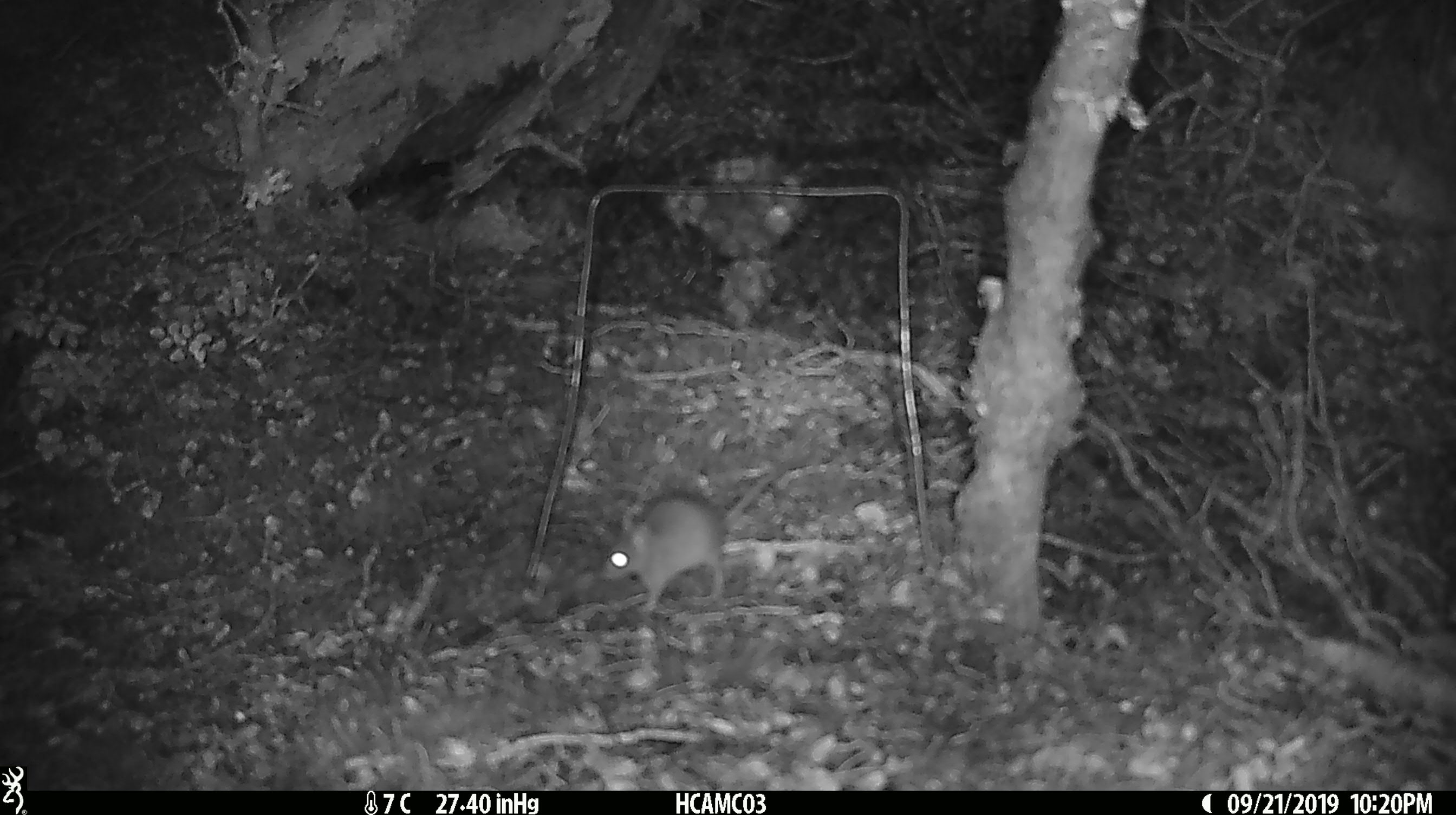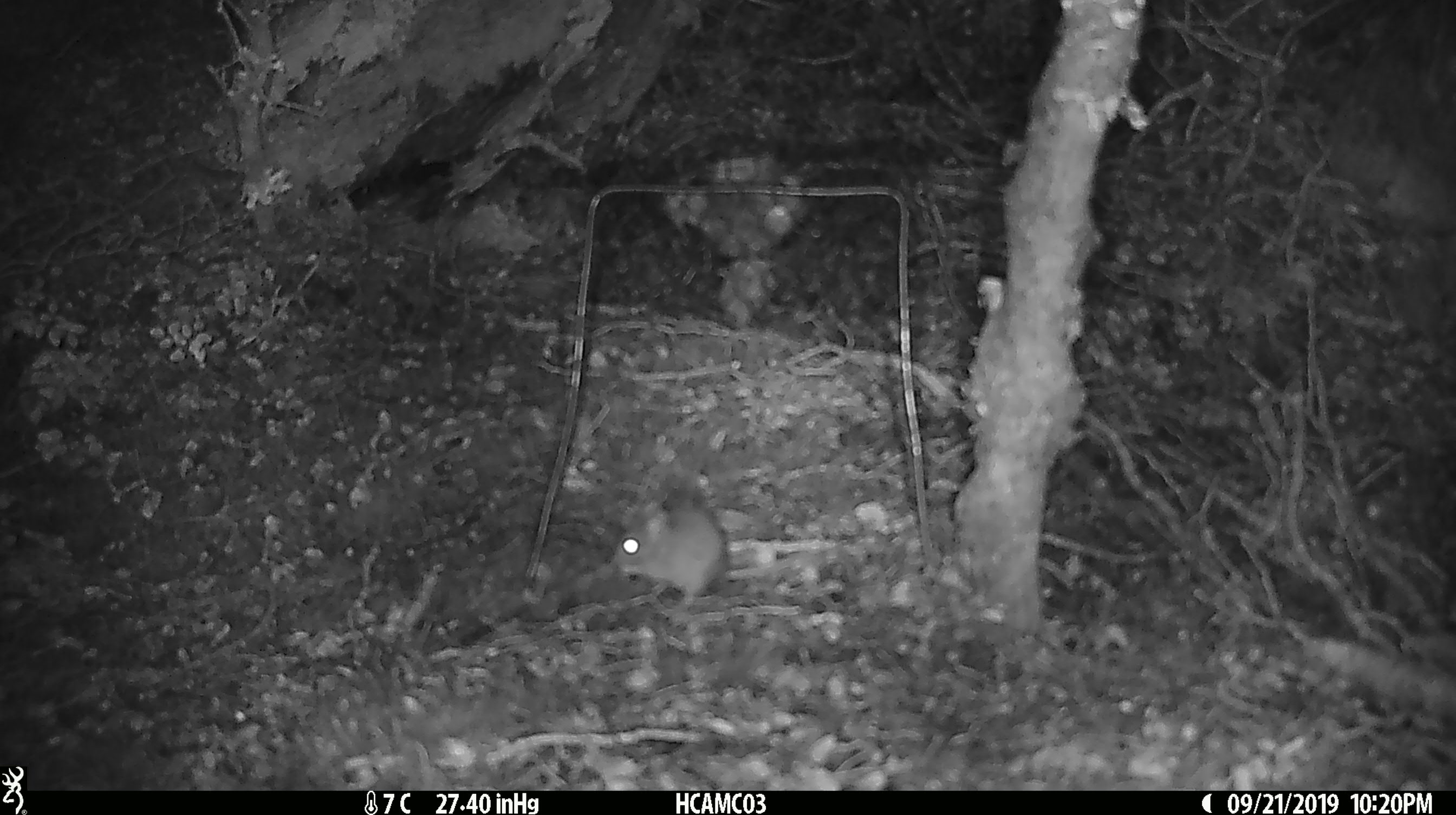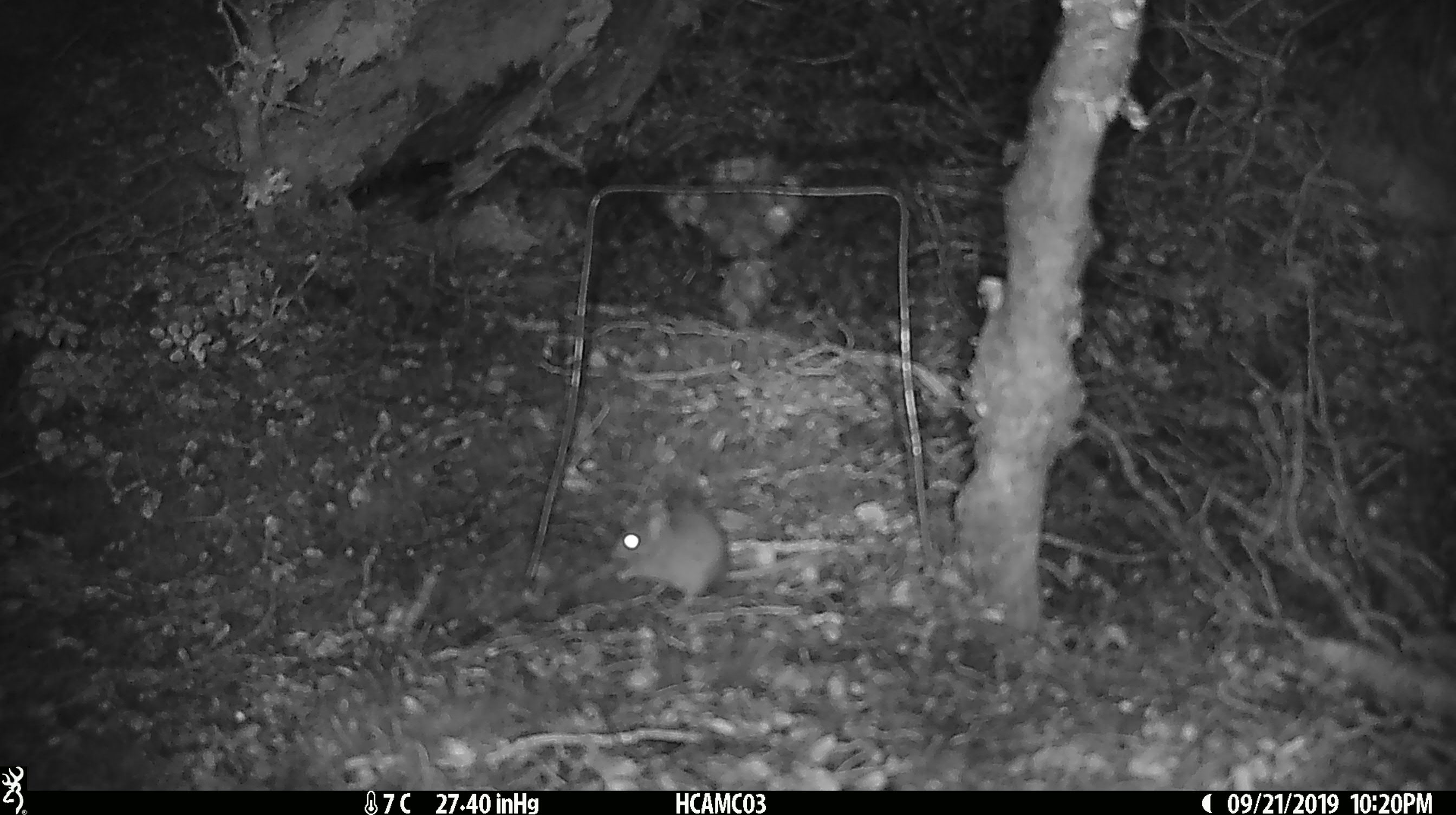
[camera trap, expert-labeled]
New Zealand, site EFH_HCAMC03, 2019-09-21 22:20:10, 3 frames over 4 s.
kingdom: Animalia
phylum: Chordata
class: Mammalia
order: Rodentia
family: Muridae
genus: Mus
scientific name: Mus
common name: mouse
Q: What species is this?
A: Mouse (Mus).